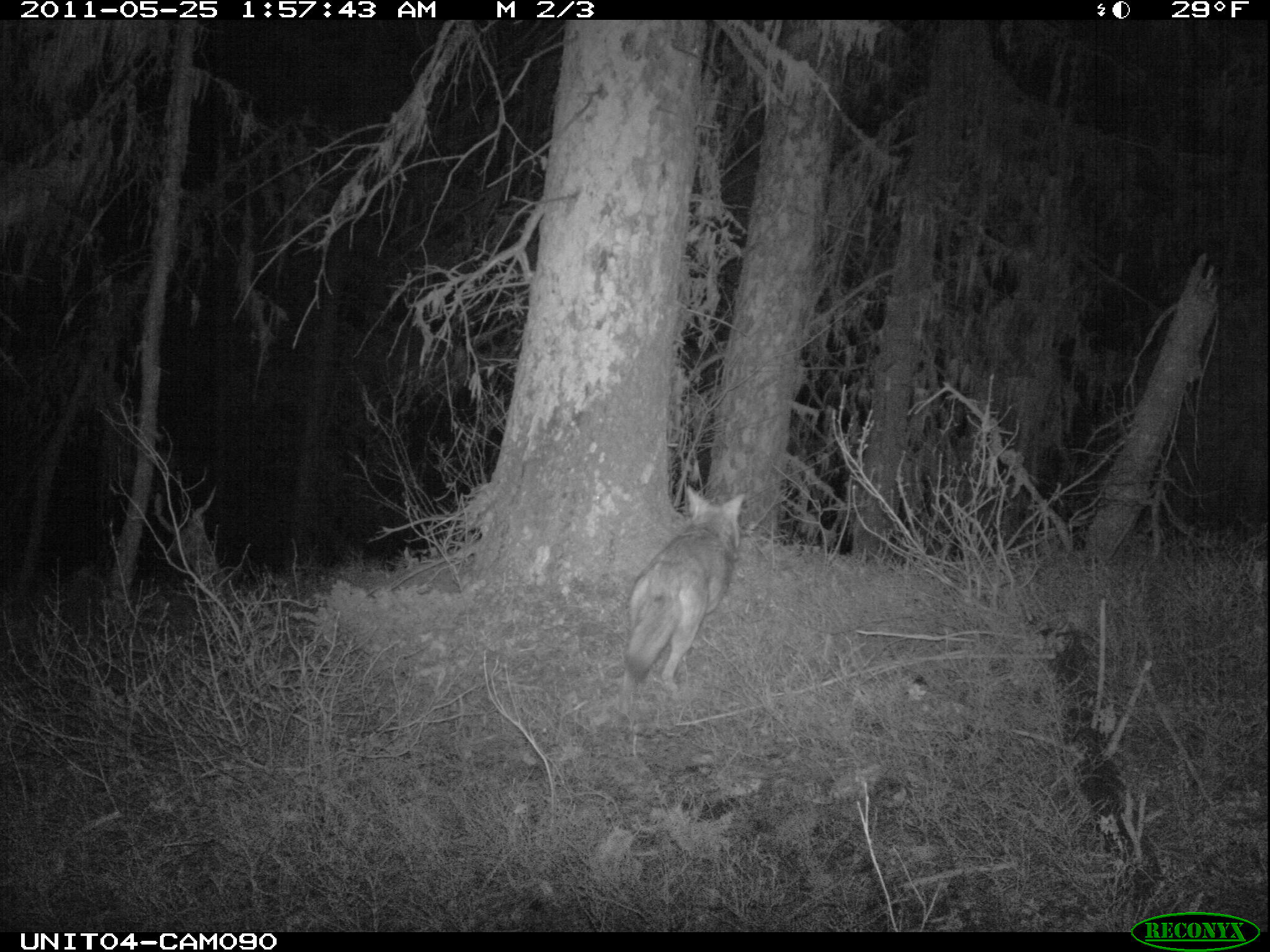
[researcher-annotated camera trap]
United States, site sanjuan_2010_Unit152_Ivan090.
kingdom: Animalia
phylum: Chordata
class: Mammalia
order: Carnivora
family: Canidae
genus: Canis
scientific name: Canis latrans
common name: coyote